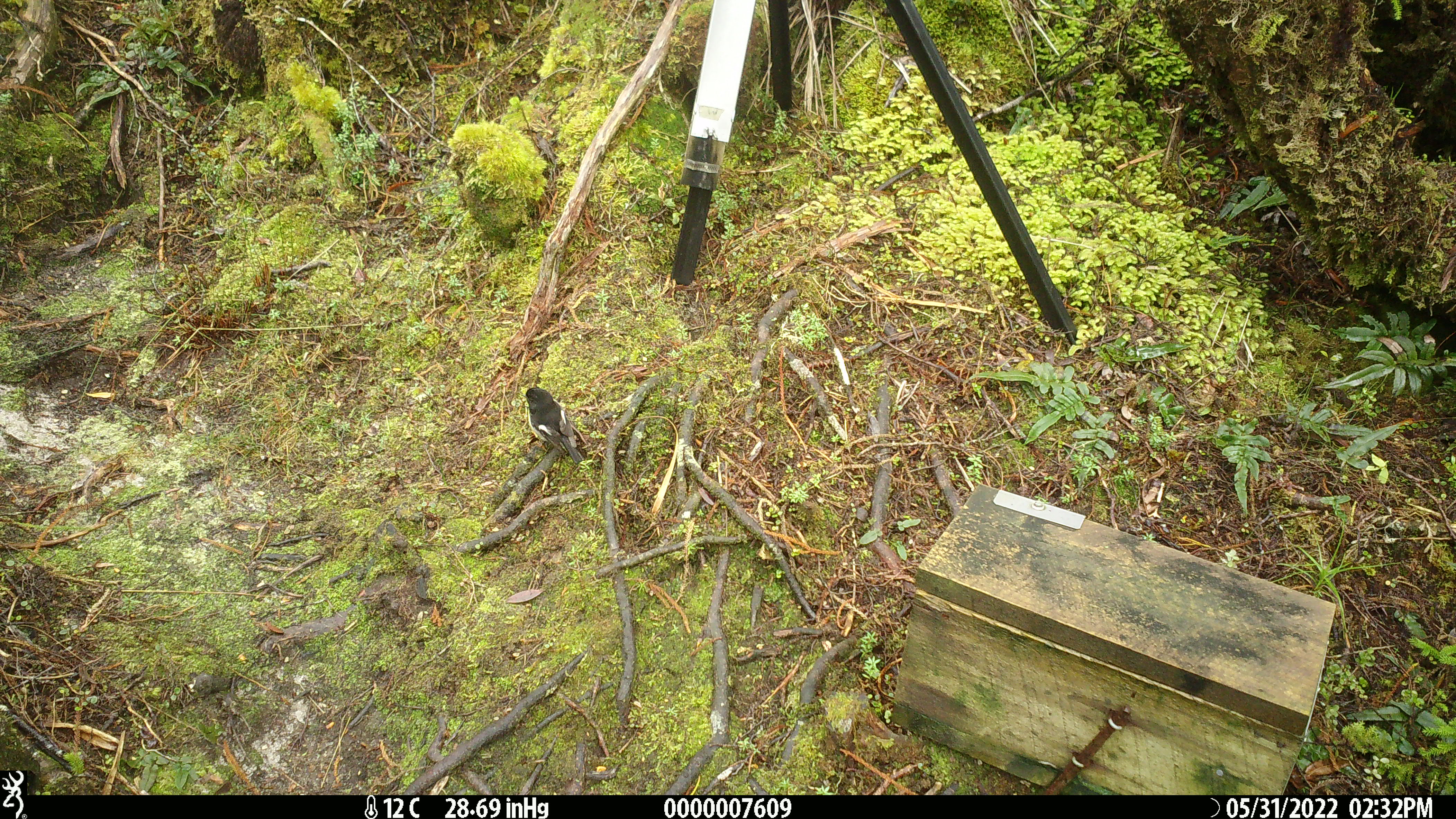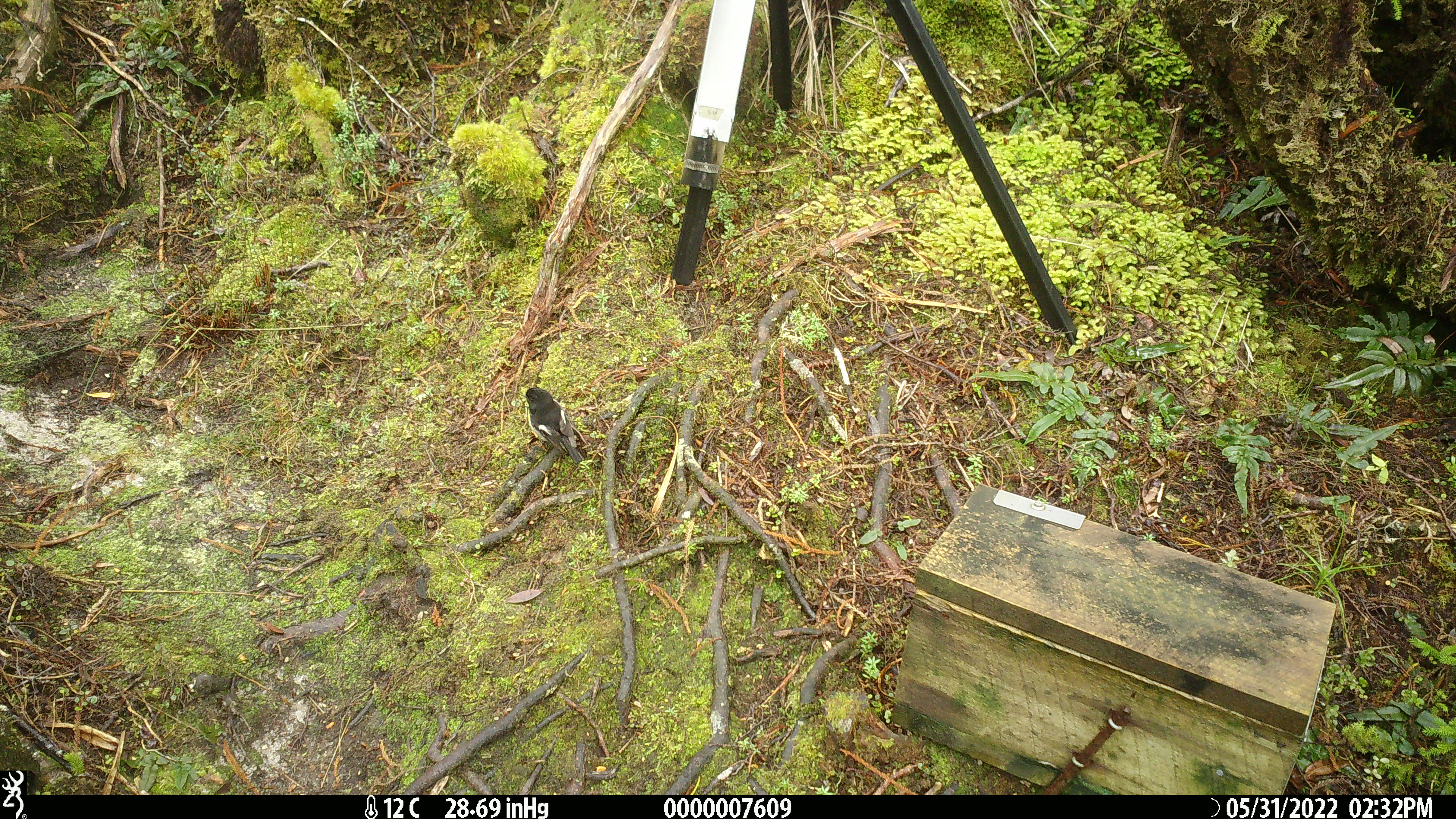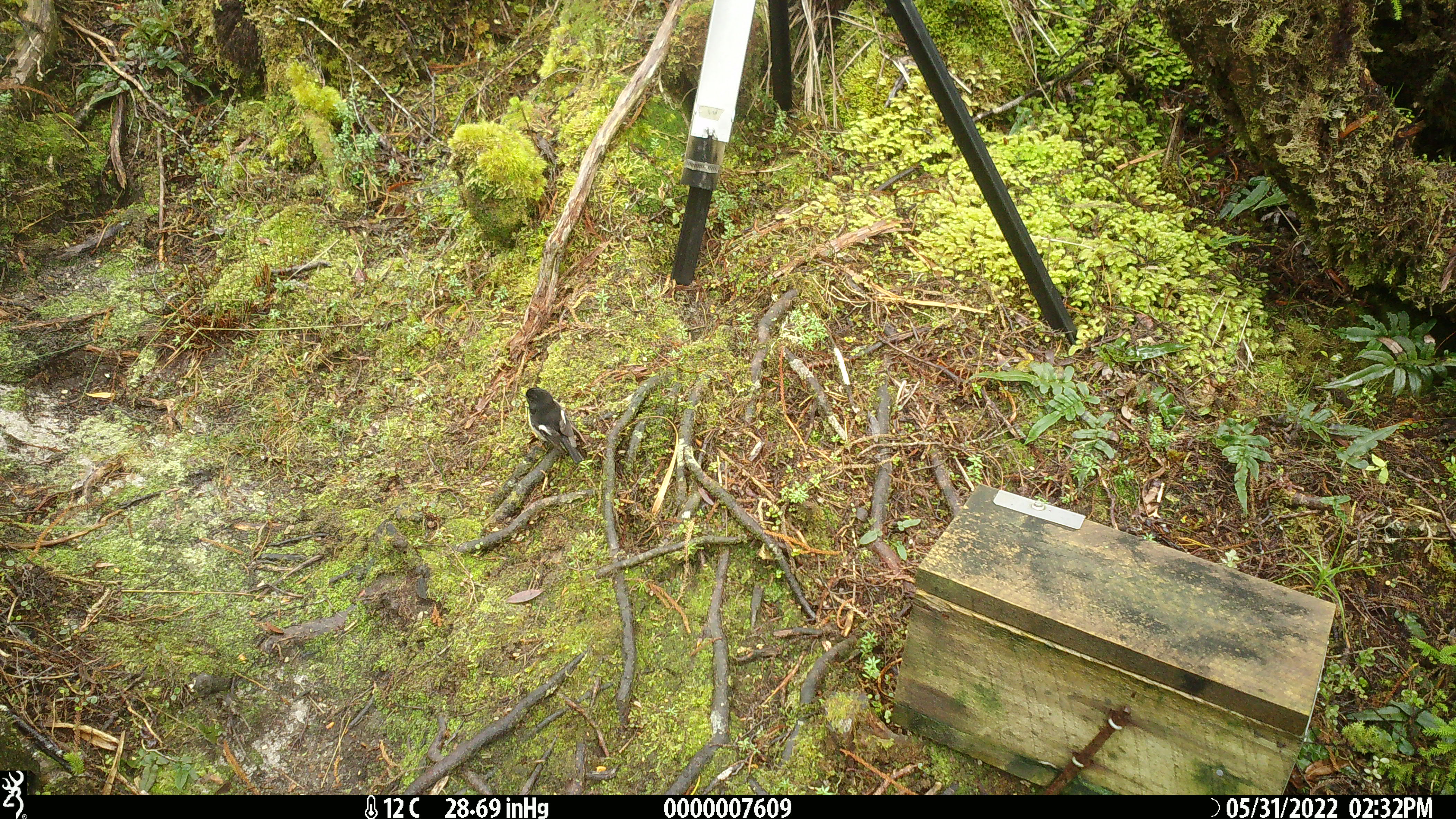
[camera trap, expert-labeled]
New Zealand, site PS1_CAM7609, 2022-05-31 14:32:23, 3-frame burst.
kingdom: Animalia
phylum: Chordata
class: Aves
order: Passeriformes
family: Petroicidae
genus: Petroica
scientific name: Petroica macrocephala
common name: tomtit